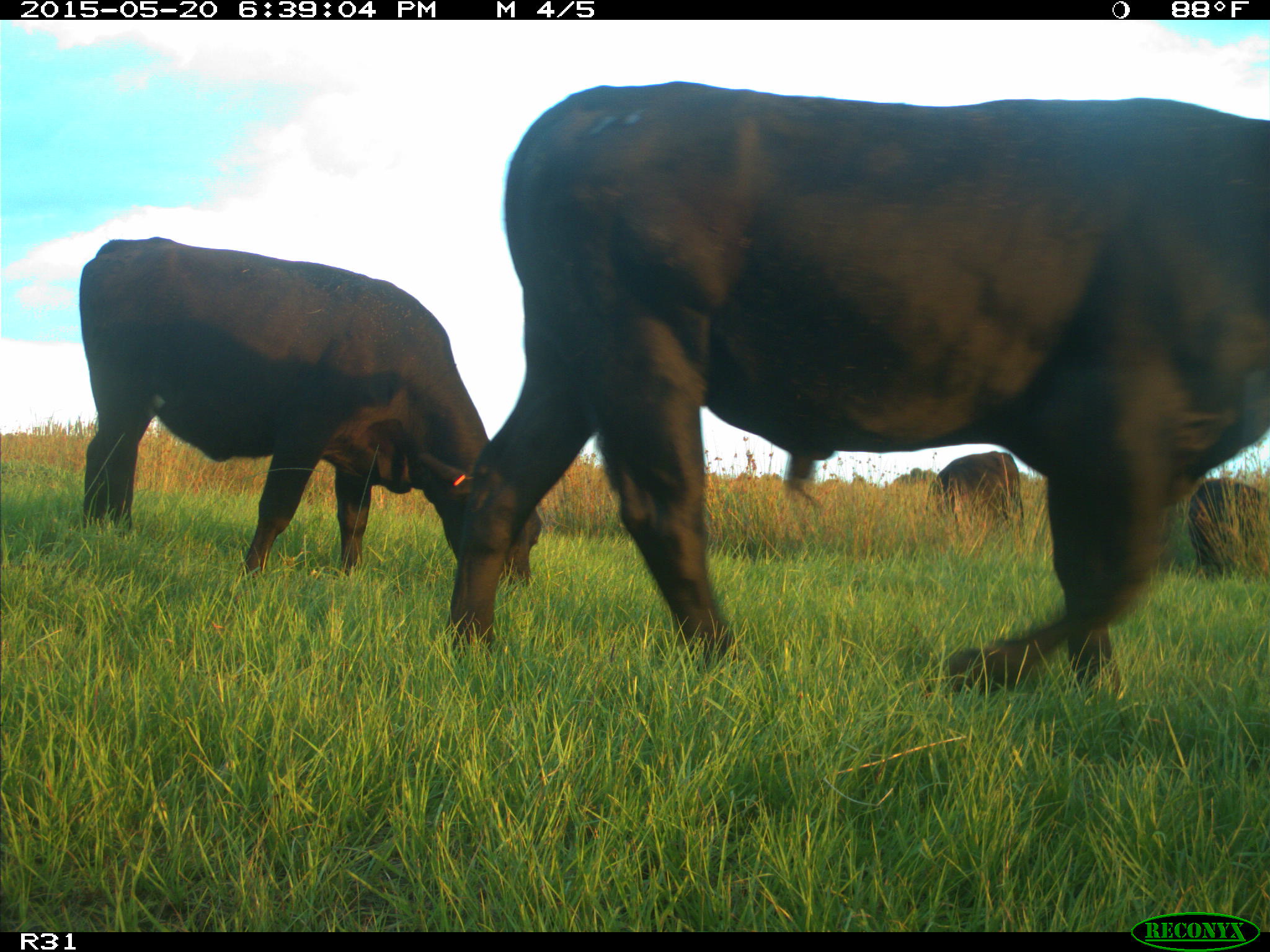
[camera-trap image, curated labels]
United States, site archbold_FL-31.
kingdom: Animalia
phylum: Chordata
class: Mammalia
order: Artiodactyla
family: Bovidae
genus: Bos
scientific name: Bos taurus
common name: domestic cow